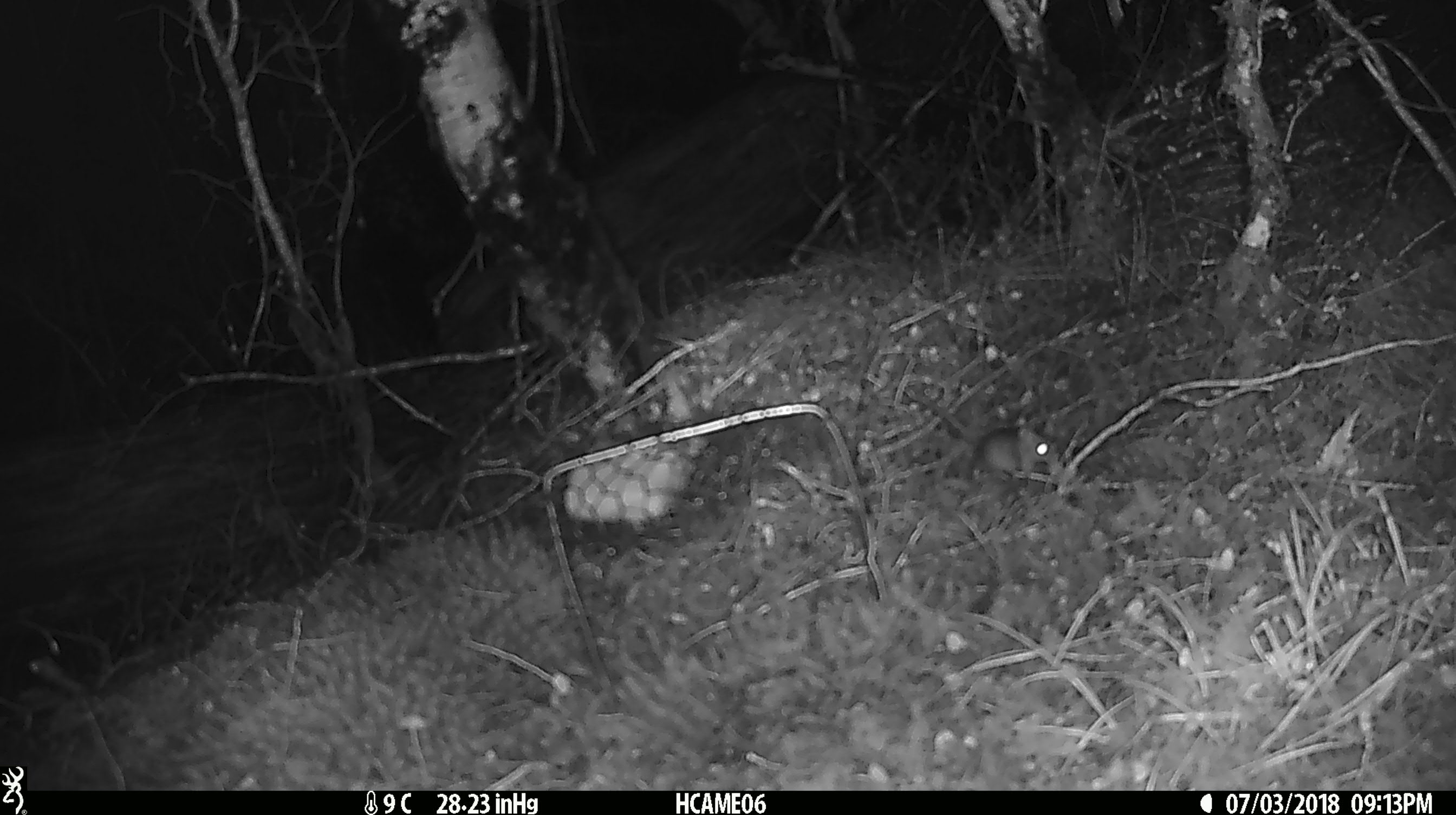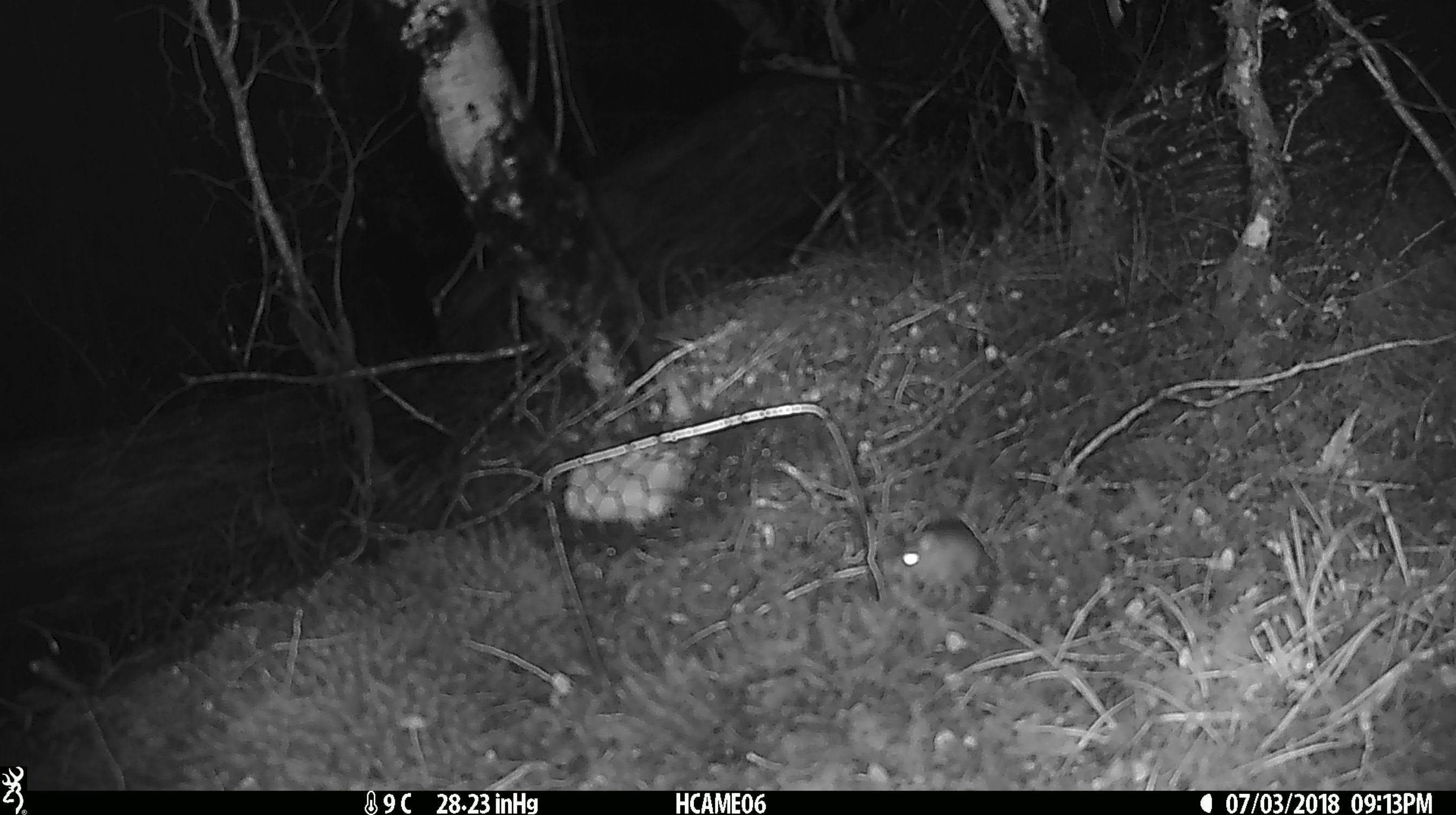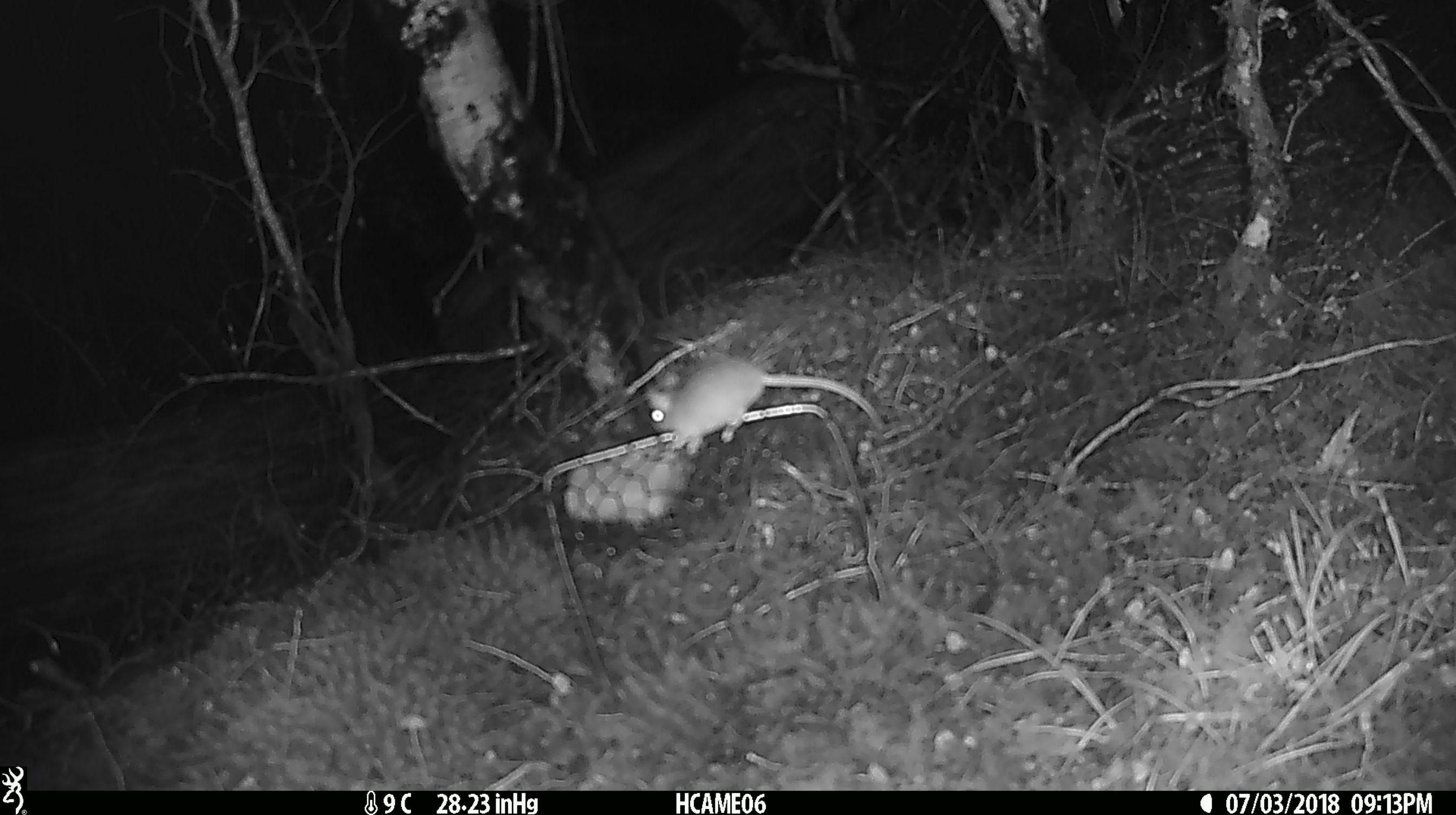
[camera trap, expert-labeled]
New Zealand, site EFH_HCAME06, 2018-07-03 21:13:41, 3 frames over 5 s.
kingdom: Animalia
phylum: Chordata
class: Mammalia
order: Rodentia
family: Muridae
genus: Mus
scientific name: Mus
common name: mouse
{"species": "mouse (Mus)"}